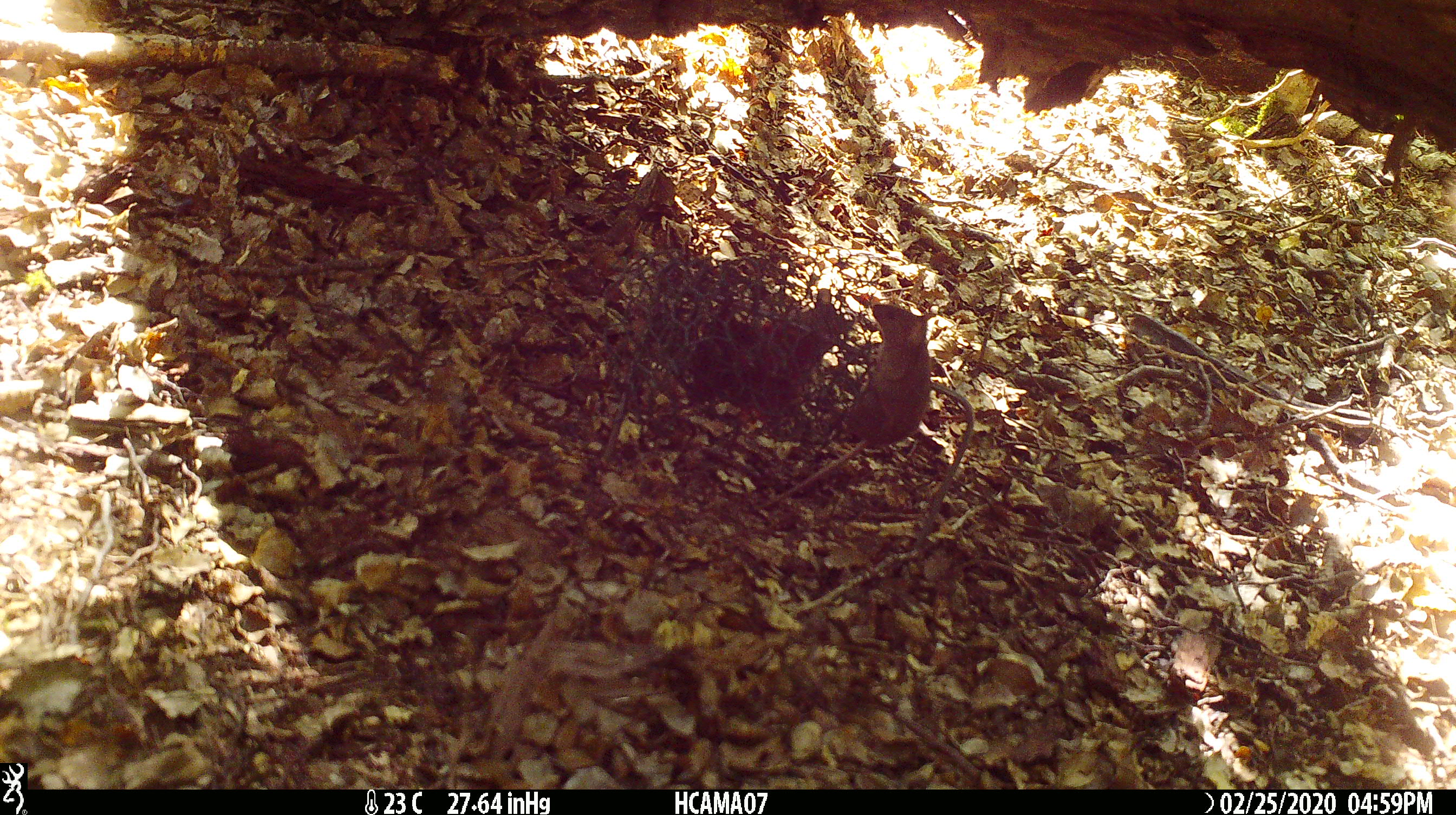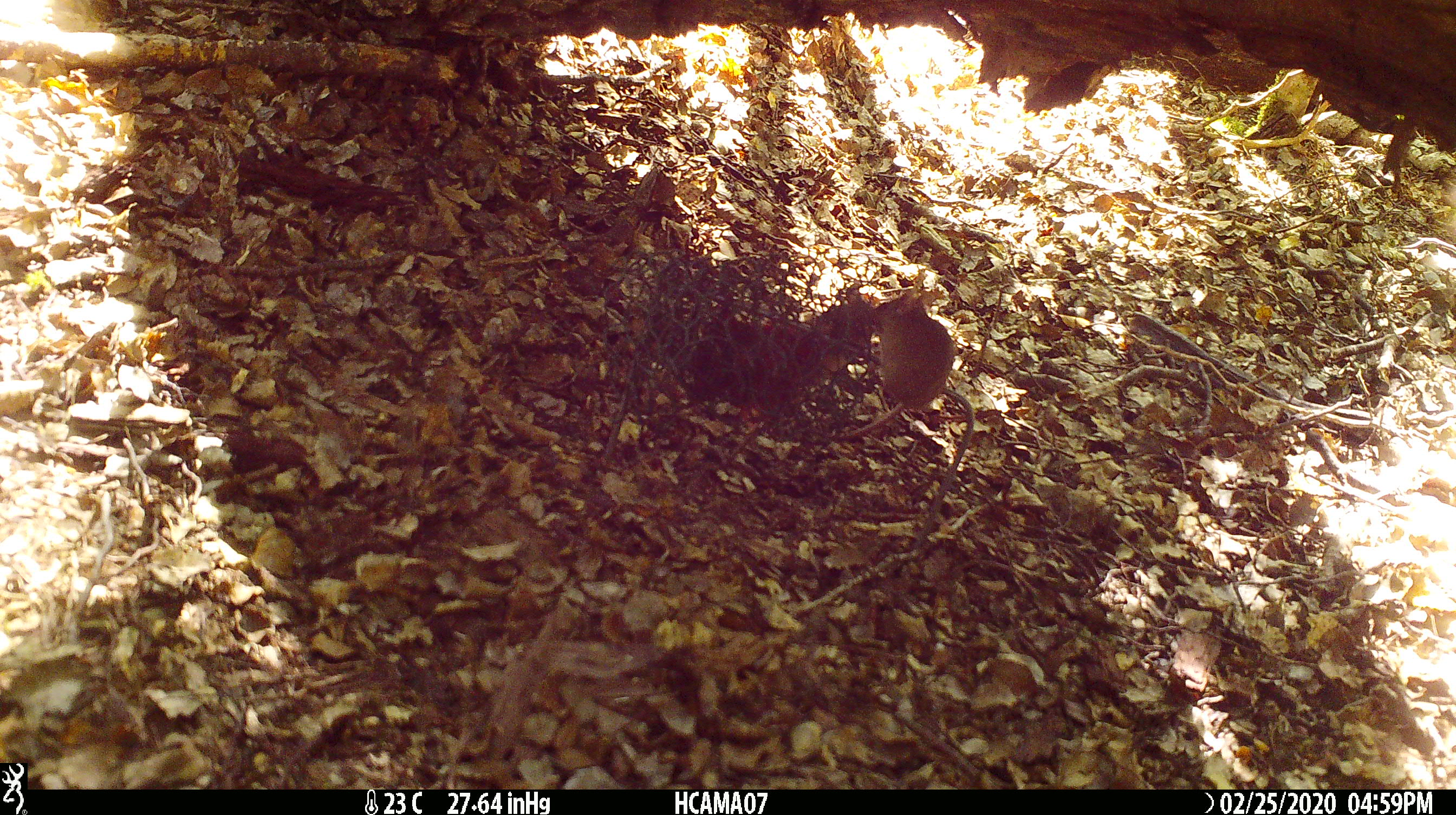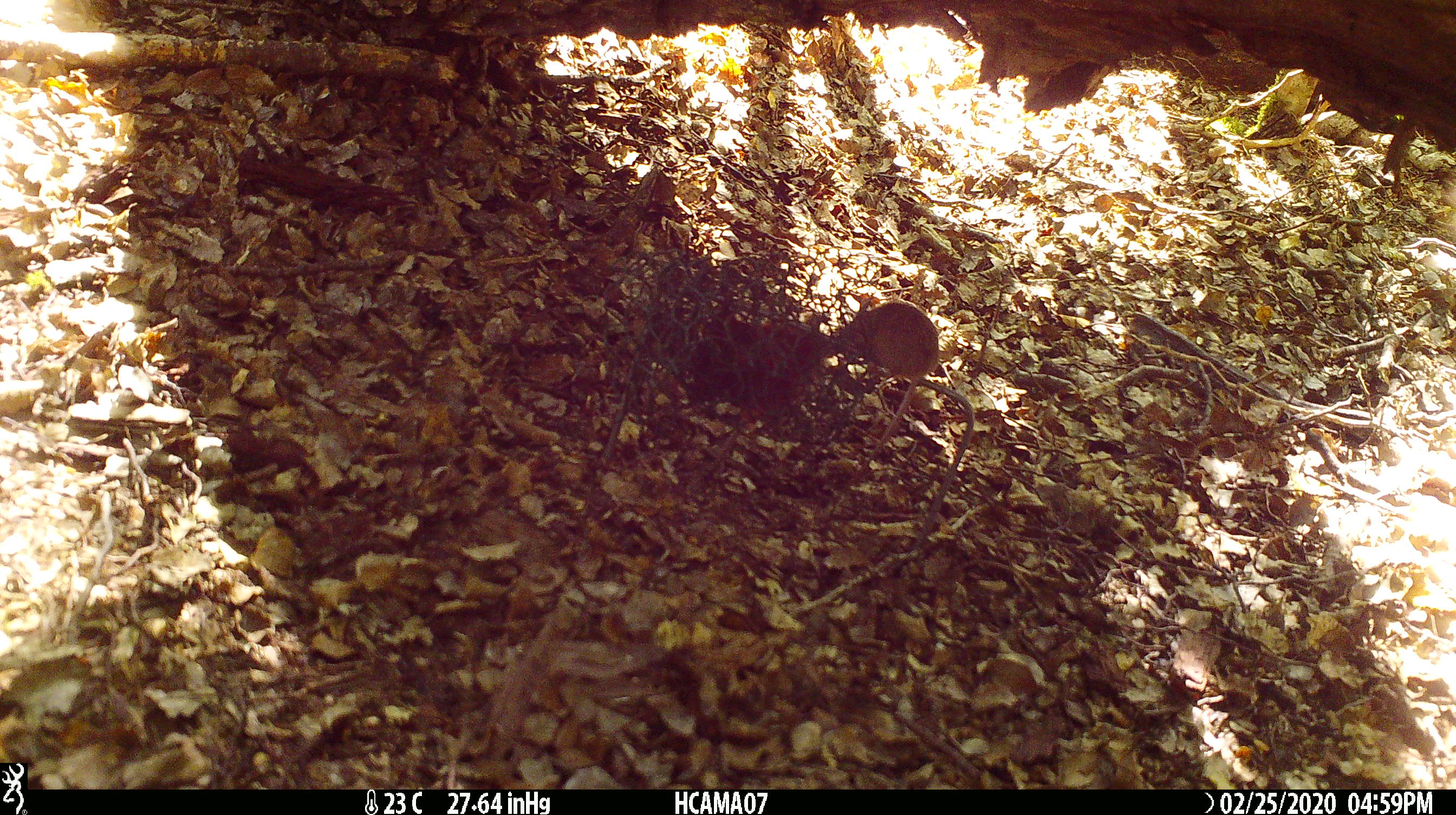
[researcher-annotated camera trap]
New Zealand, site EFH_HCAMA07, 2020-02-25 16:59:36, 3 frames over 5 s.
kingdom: Animalia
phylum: Chordata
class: Mammalia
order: Rodentia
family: Muridae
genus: Mus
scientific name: Mus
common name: mouse